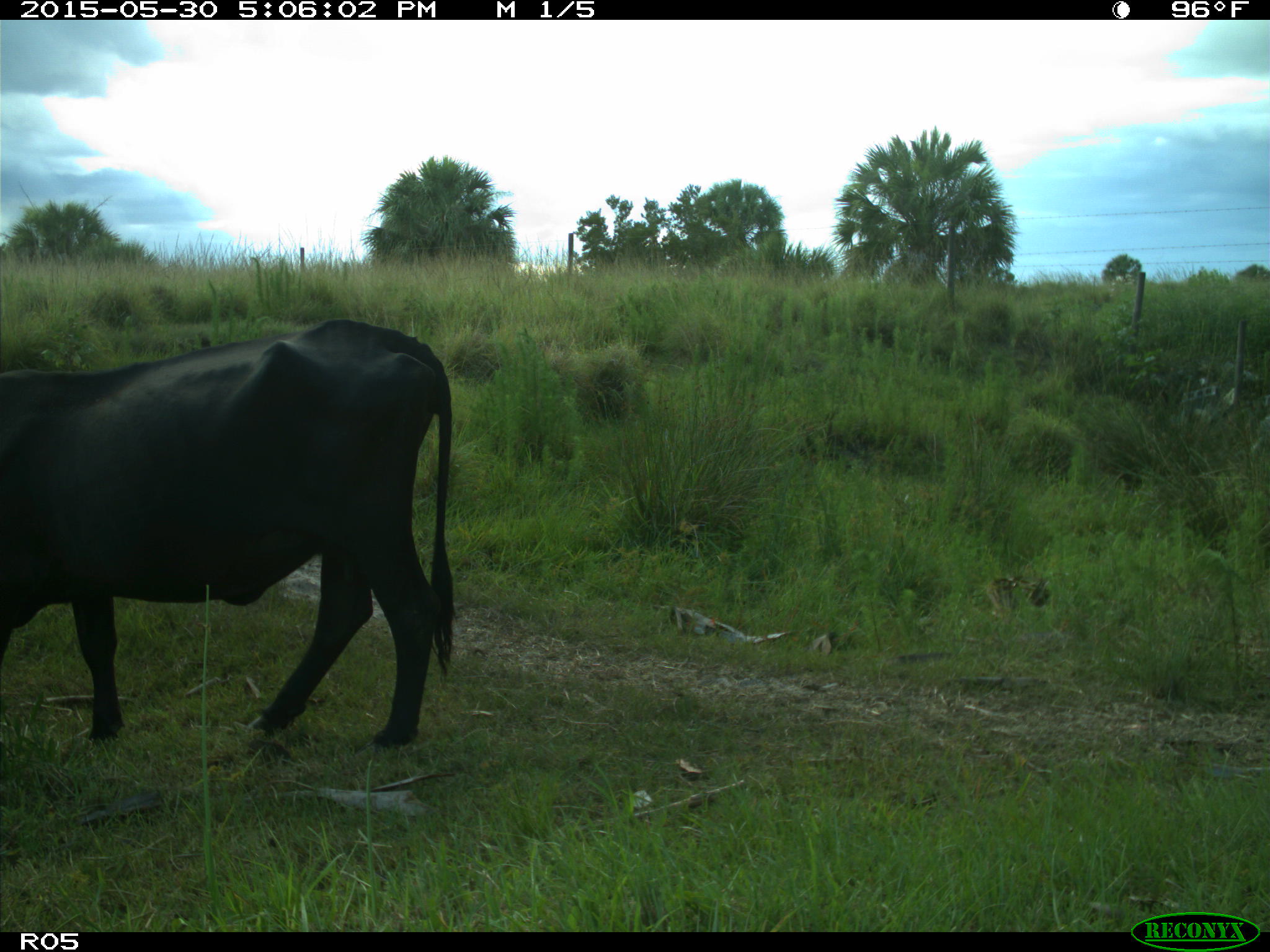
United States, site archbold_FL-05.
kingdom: Animalia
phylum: Chordata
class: Mammalia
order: Artiodactyla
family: Bovidae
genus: Bos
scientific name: Bos taurus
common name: domestic cow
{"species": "Bos taurus (domestic cow)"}